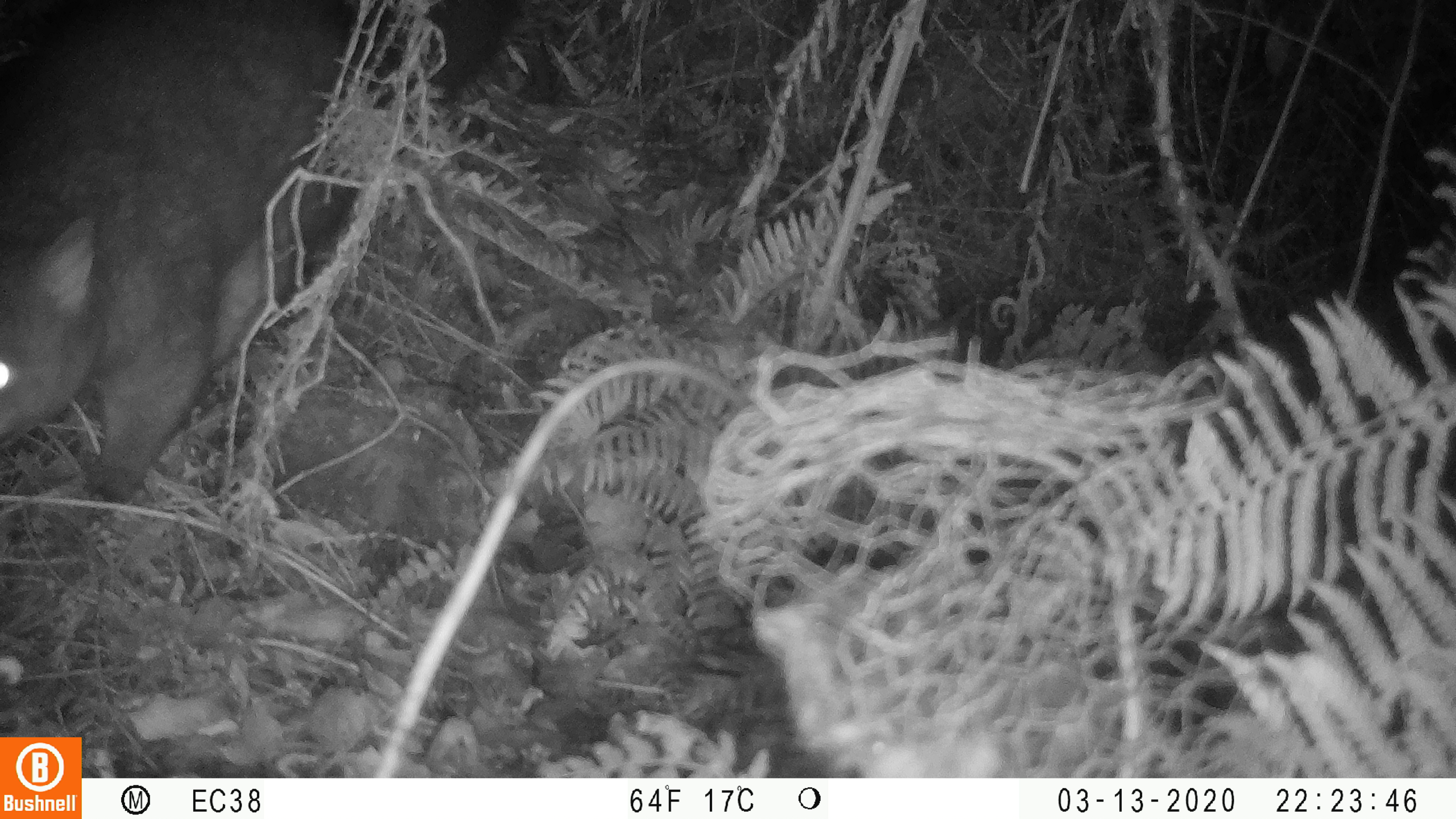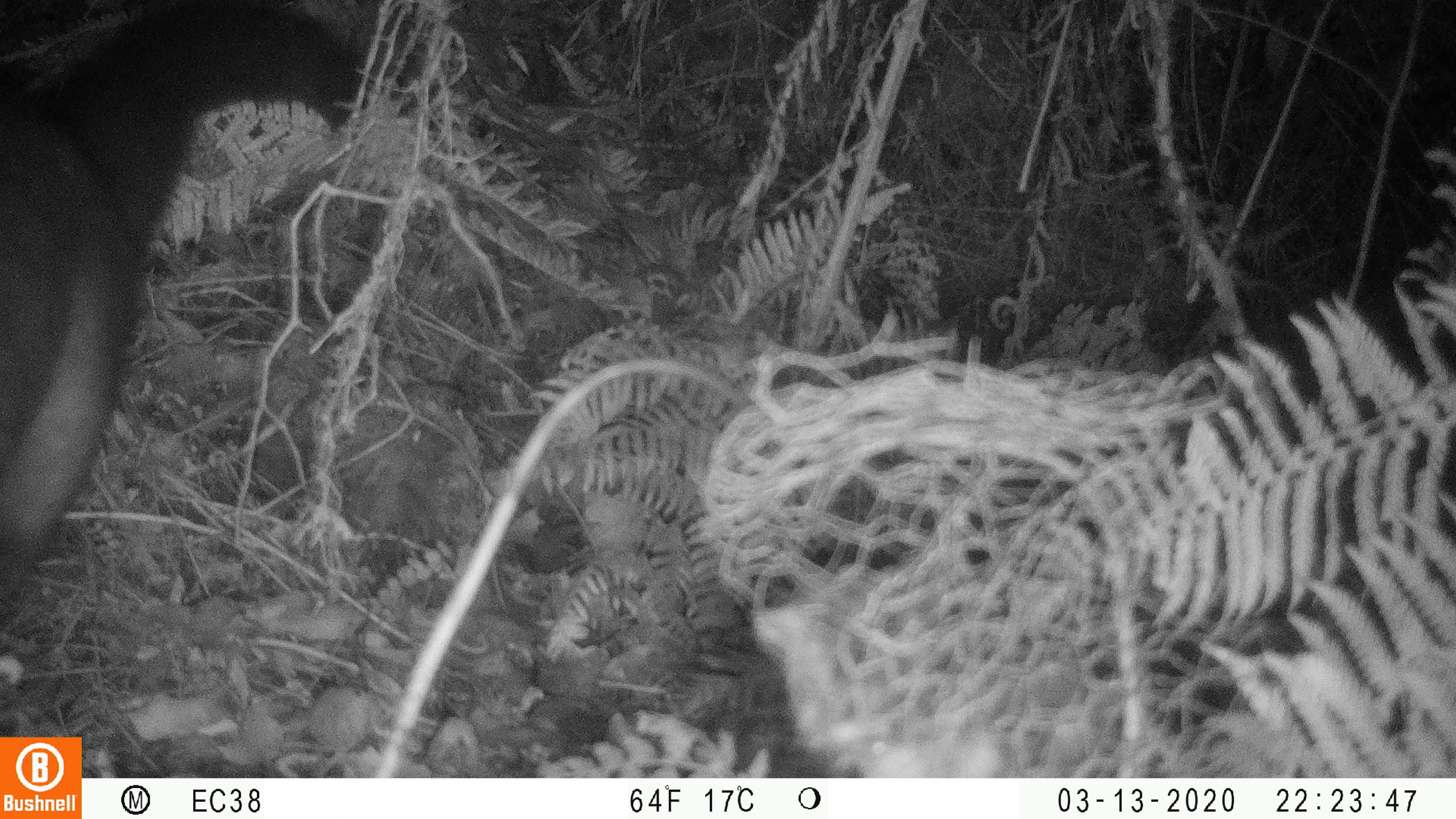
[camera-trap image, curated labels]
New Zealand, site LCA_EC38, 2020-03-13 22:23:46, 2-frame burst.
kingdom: Animalia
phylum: Chordata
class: Mammalia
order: Diprotodontia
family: Phalangeridae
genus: Trichosurus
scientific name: Trichosurus vulpecula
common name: common brushtail possum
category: possum